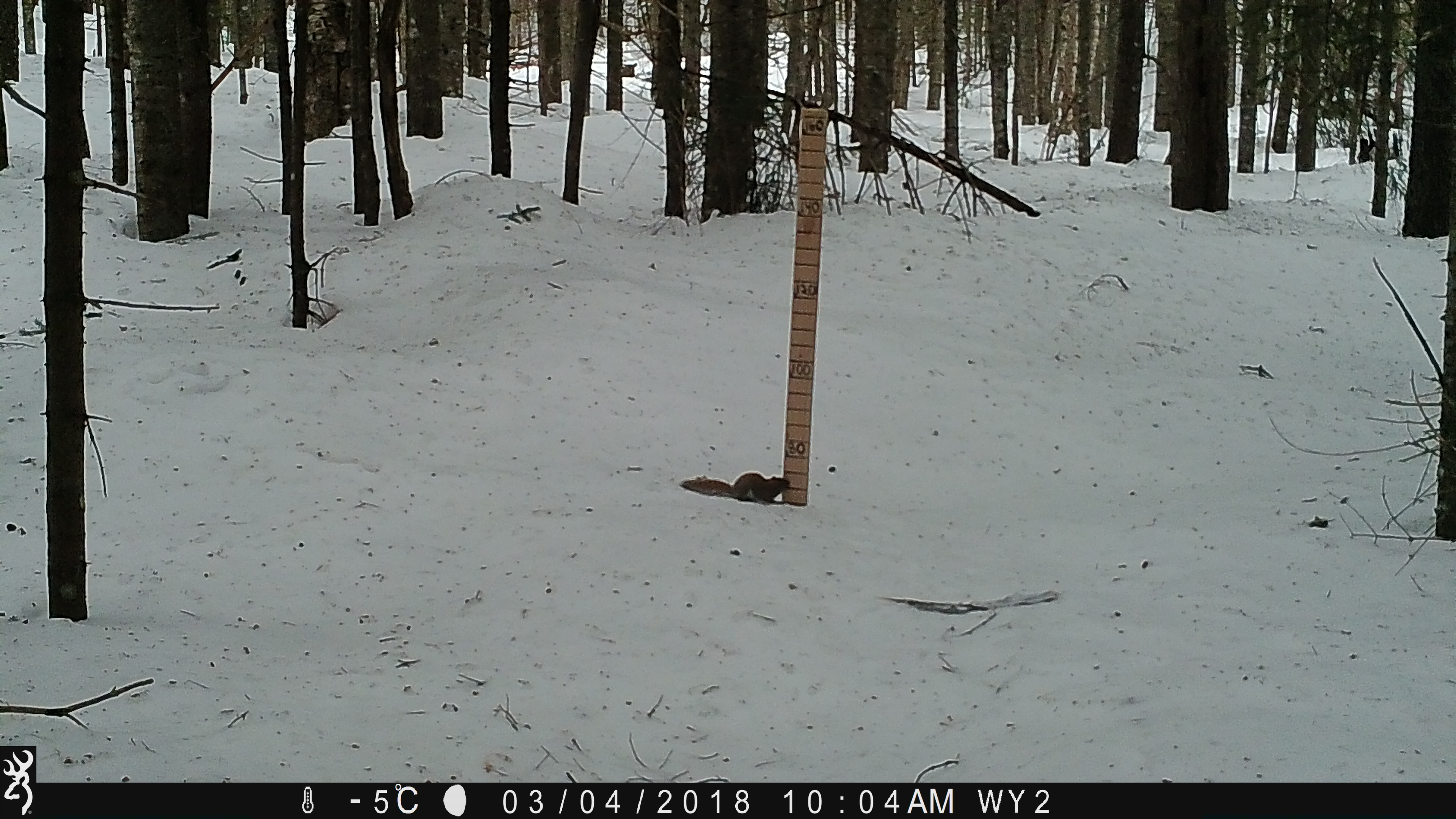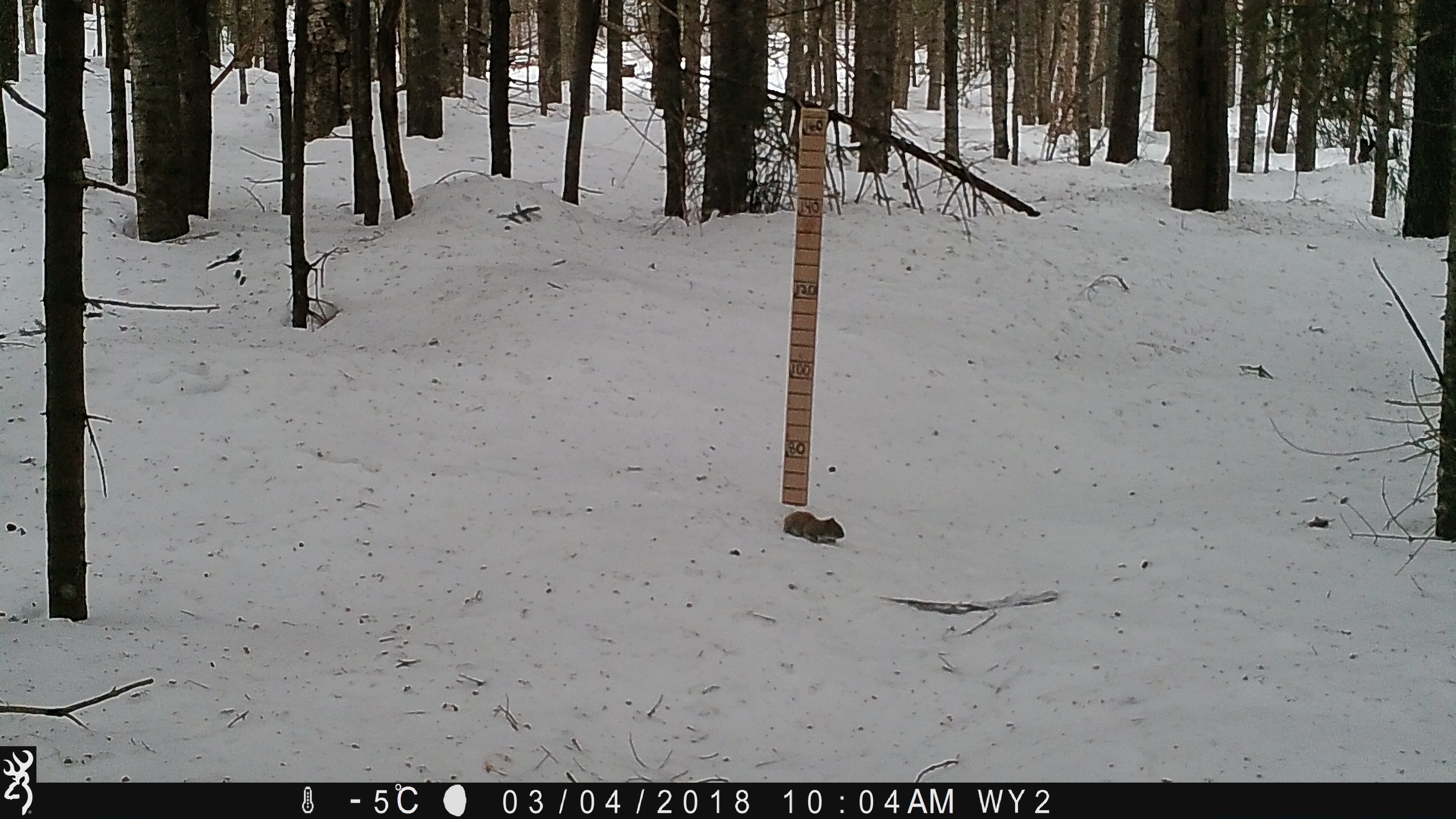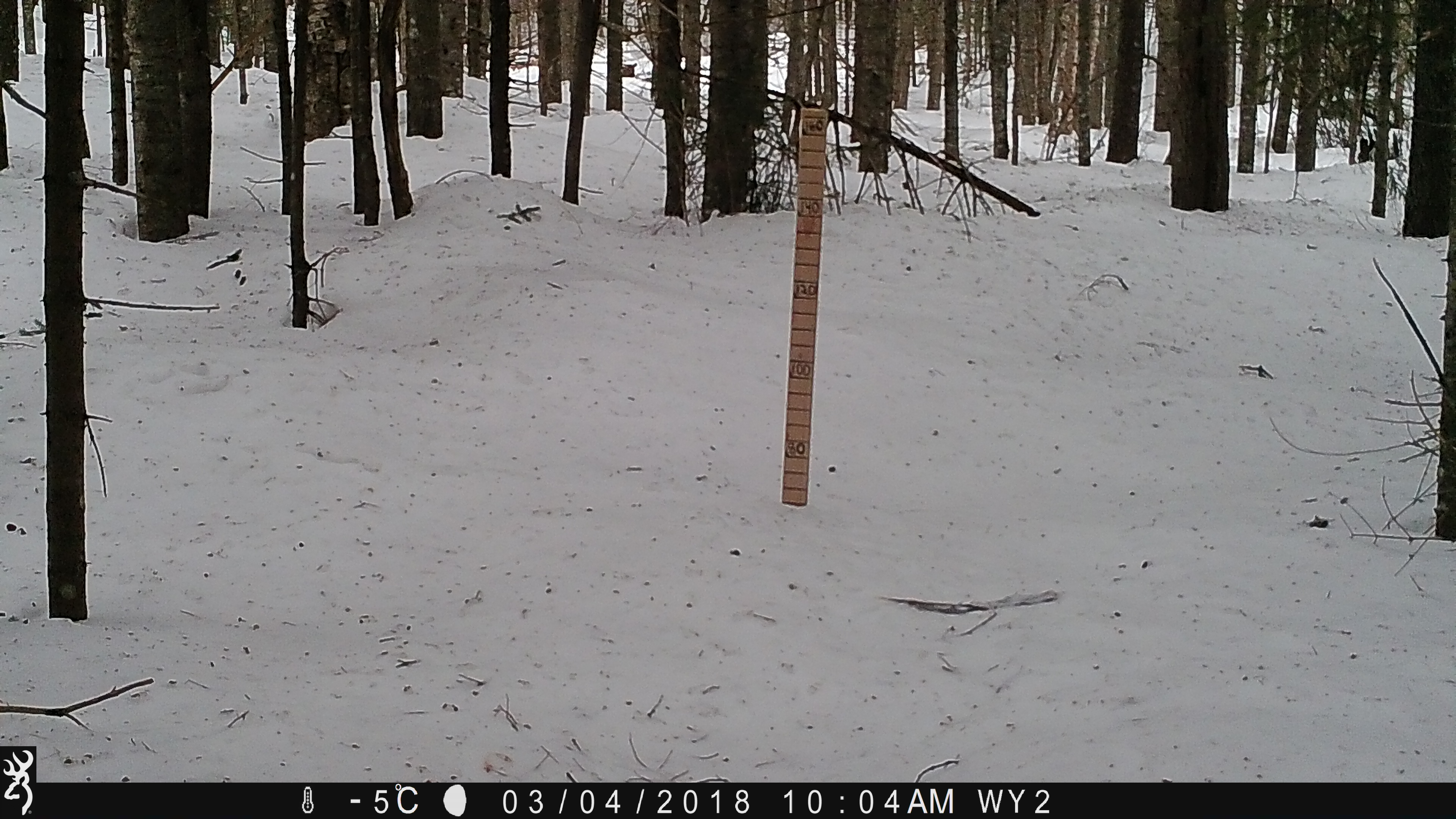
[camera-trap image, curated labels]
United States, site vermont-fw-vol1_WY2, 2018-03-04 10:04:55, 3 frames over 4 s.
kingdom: Animalia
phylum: Chordata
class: Mammalia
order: Rodentia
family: Sciuridae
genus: Tamiasciurus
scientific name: Tamiasciurus hudsonicus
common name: red squirrel